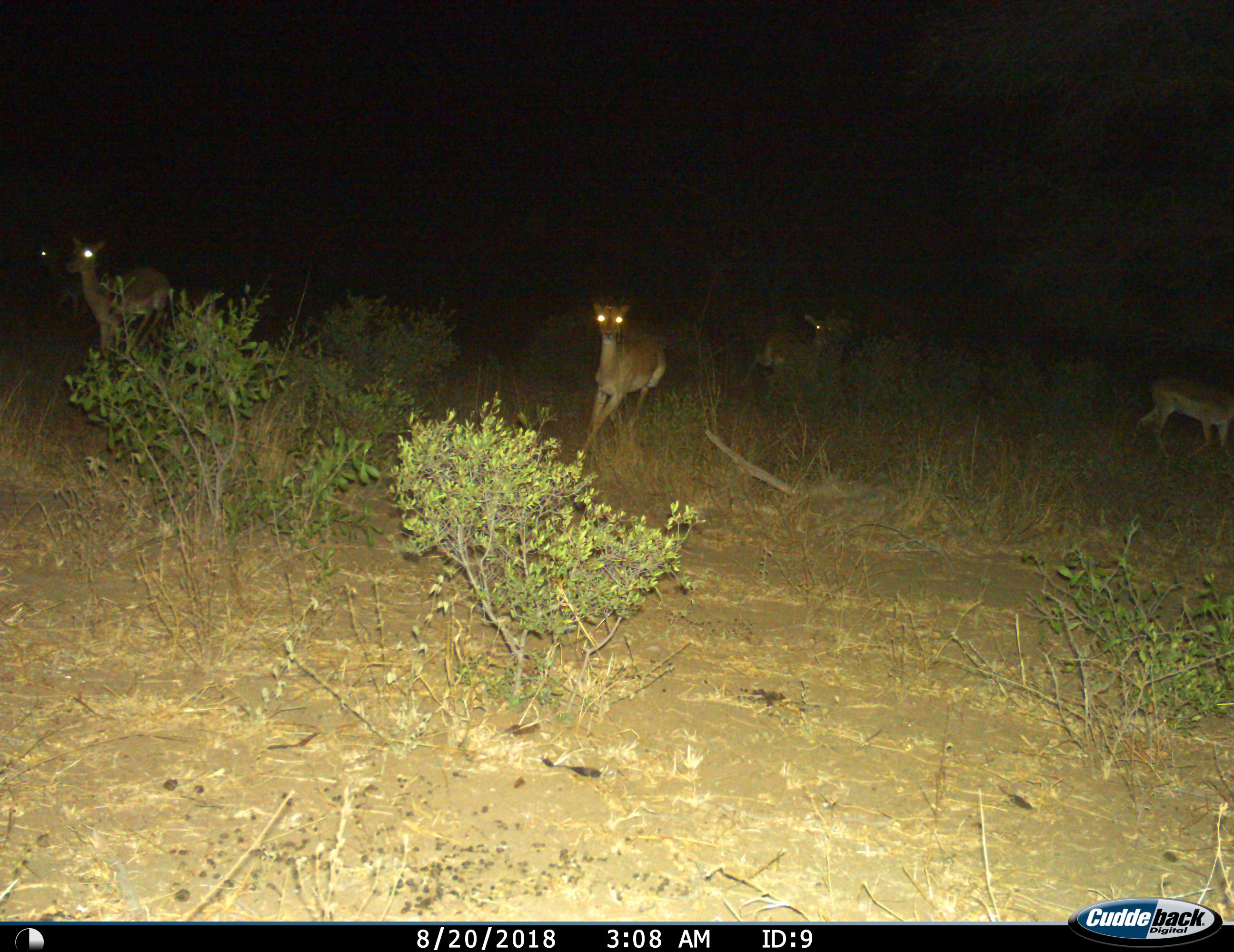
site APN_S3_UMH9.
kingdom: Animalia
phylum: Chordata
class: Mammalia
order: Artiodactyla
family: Bovidae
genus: Aepyceros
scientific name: Aepyceros melampus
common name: impala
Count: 4.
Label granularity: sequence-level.